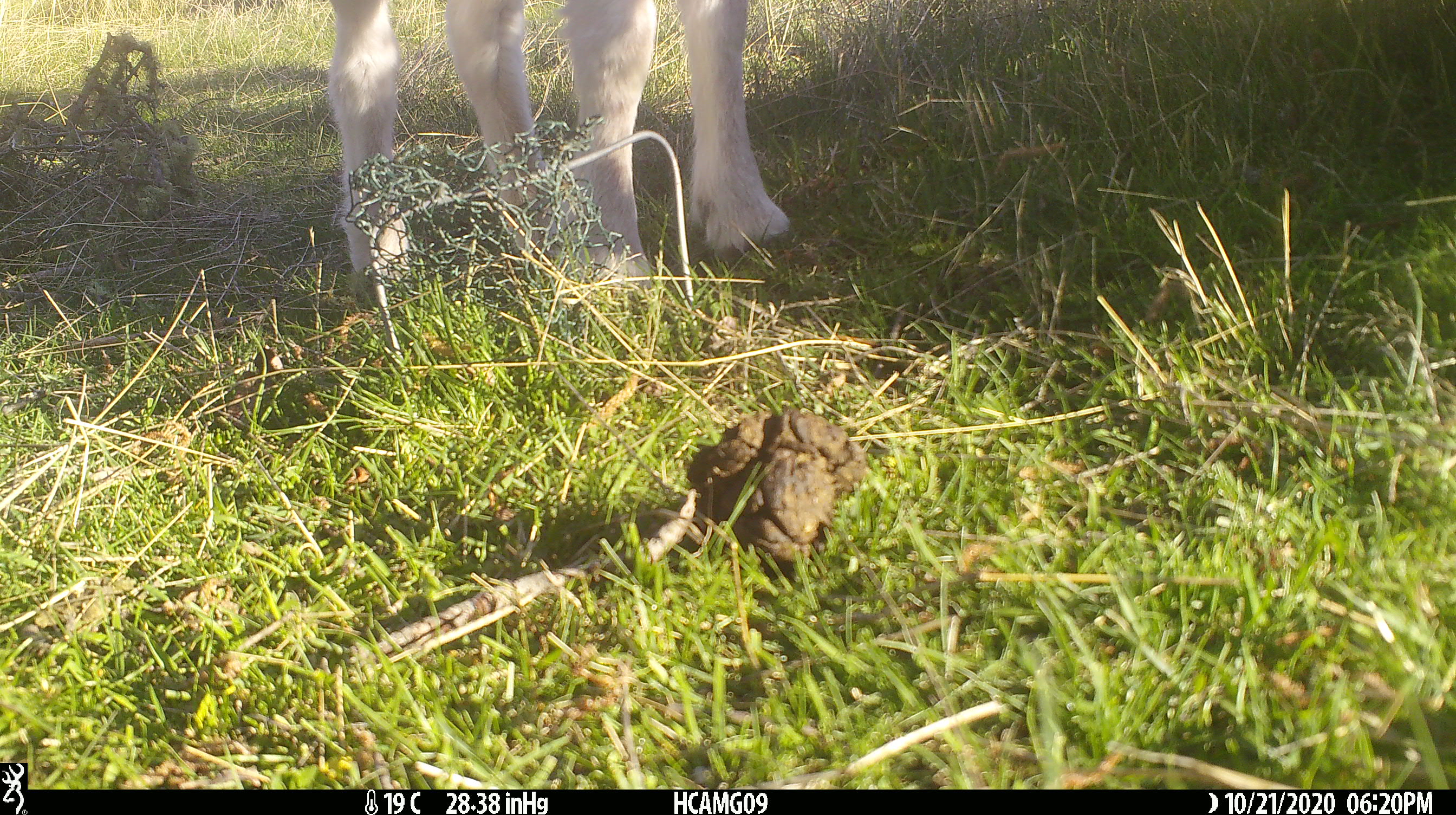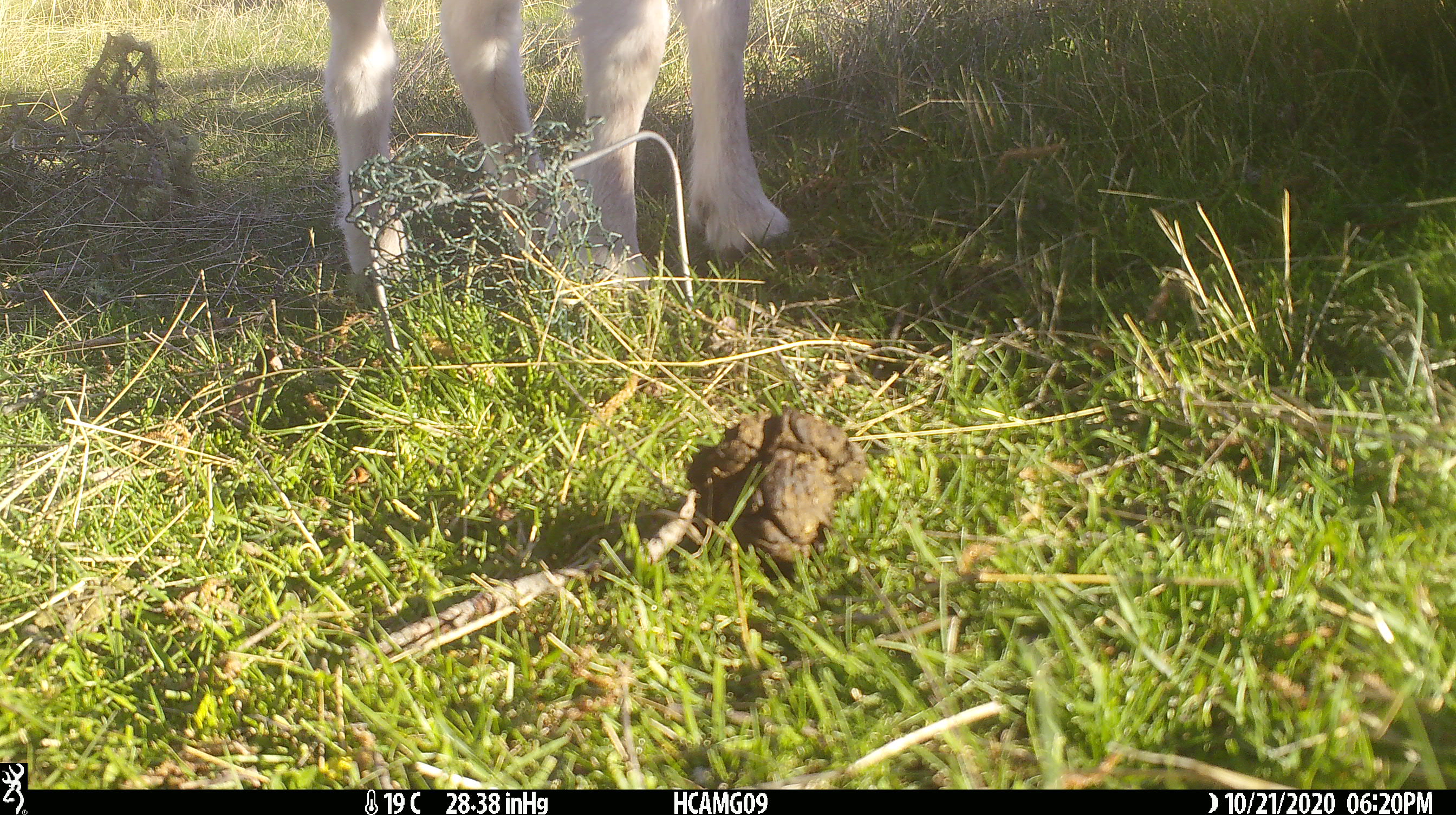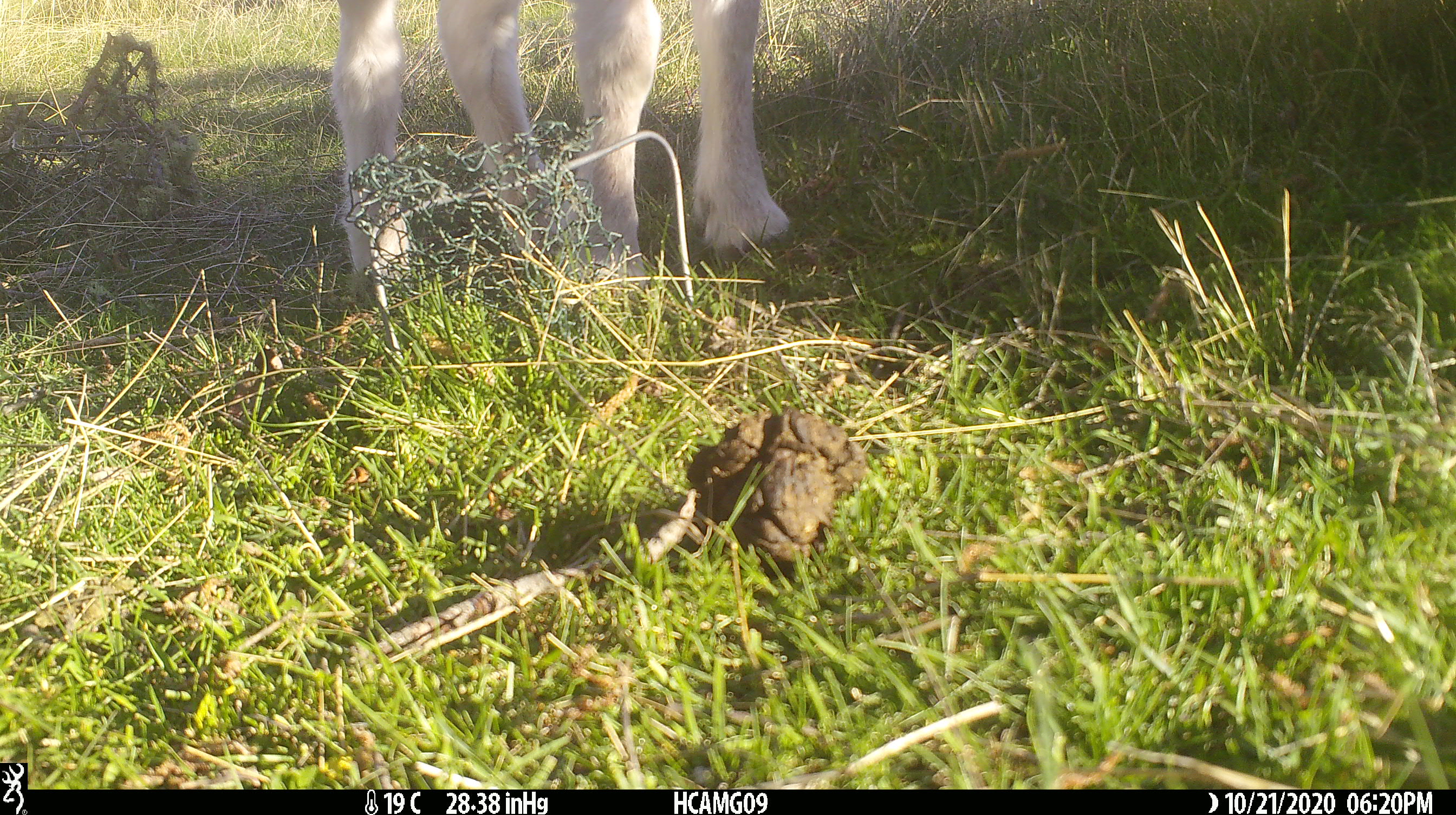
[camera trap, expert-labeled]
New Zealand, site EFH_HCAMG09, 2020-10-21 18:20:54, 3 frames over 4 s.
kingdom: Animalia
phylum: Chordata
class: Mammalia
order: Artiodactyla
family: Bovidae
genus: Ovis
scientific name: Ovis aries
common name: domestic sheep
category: sheep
Sheep (domestic sheep) (Ovis aries).